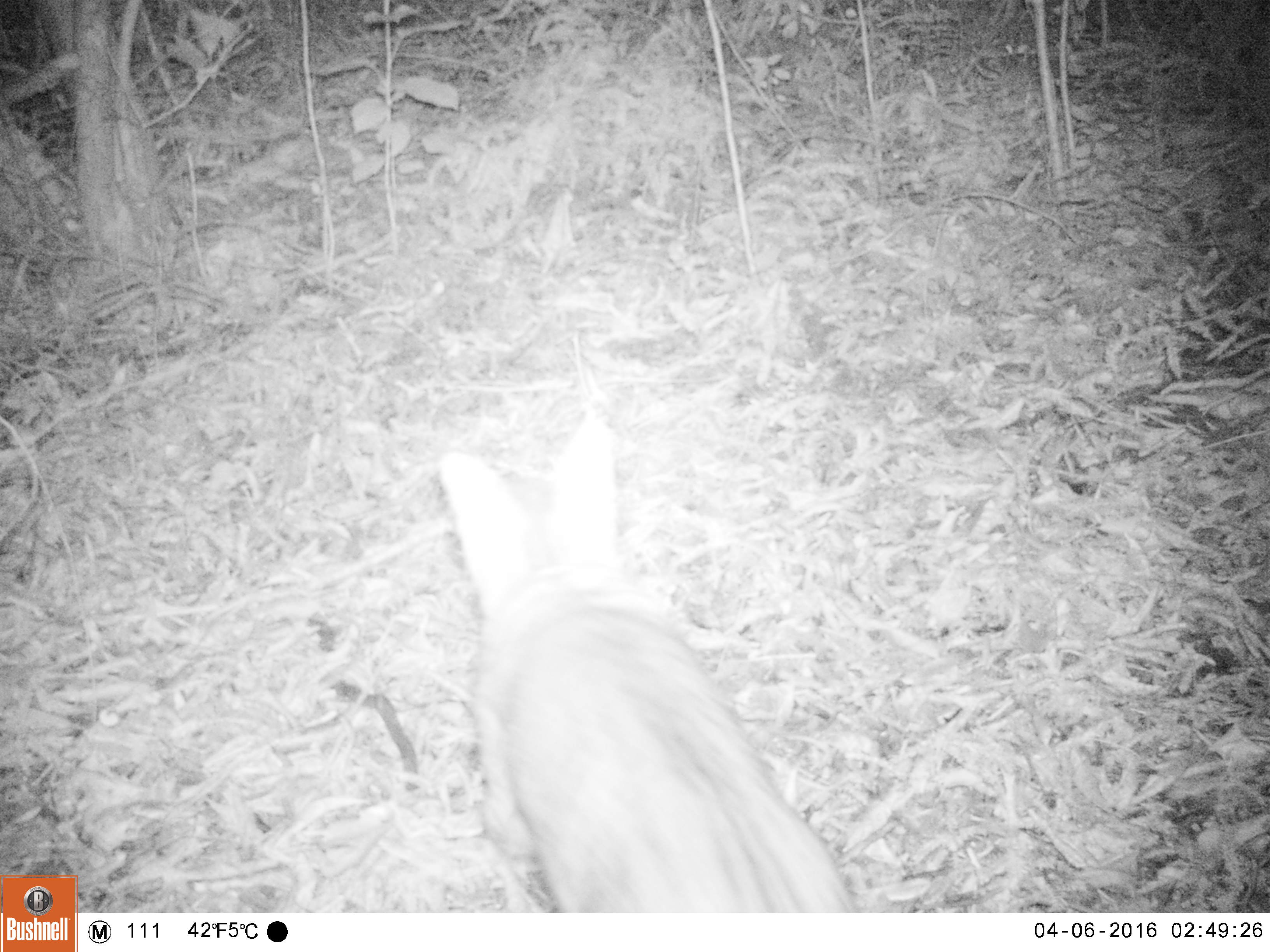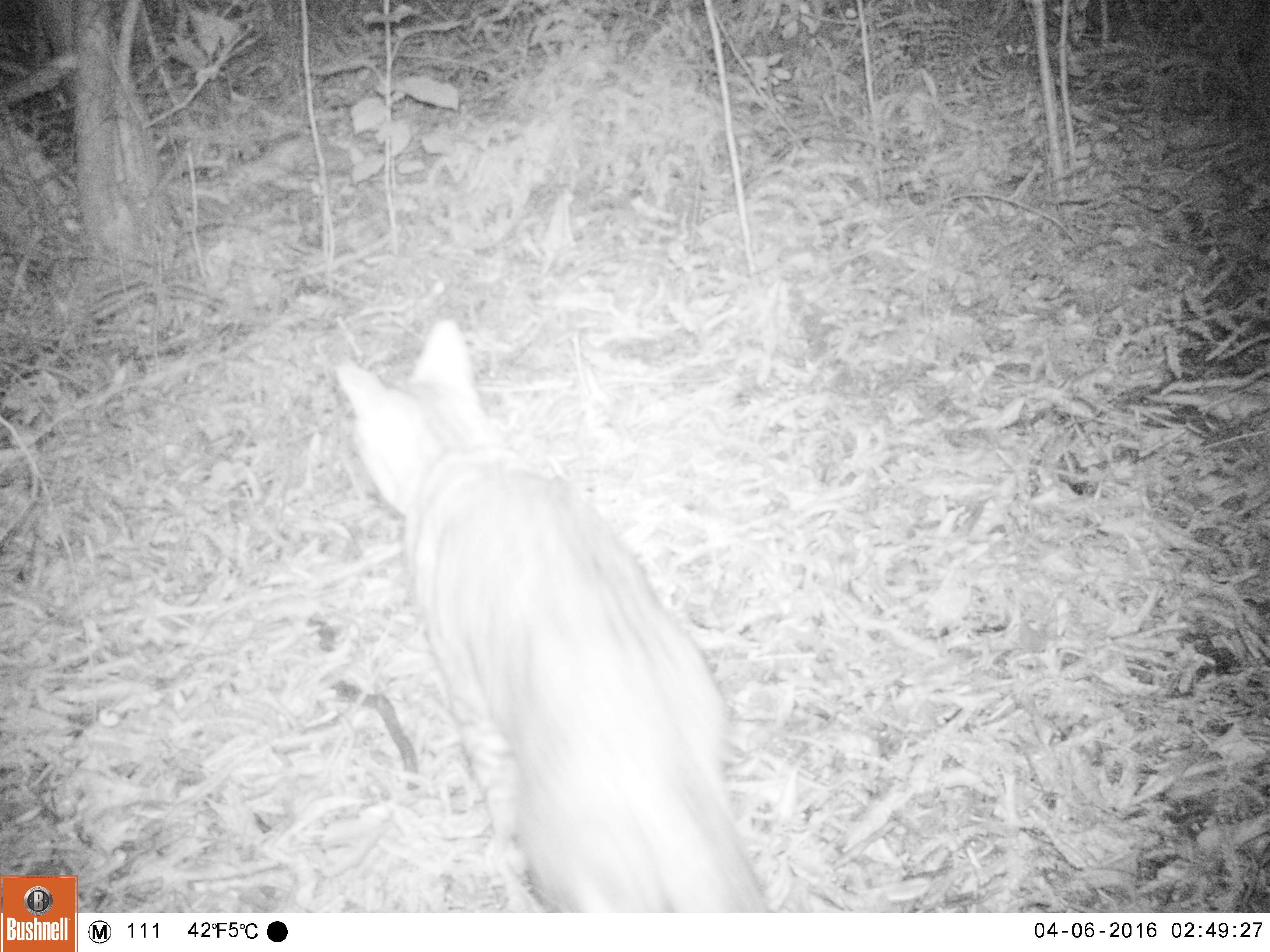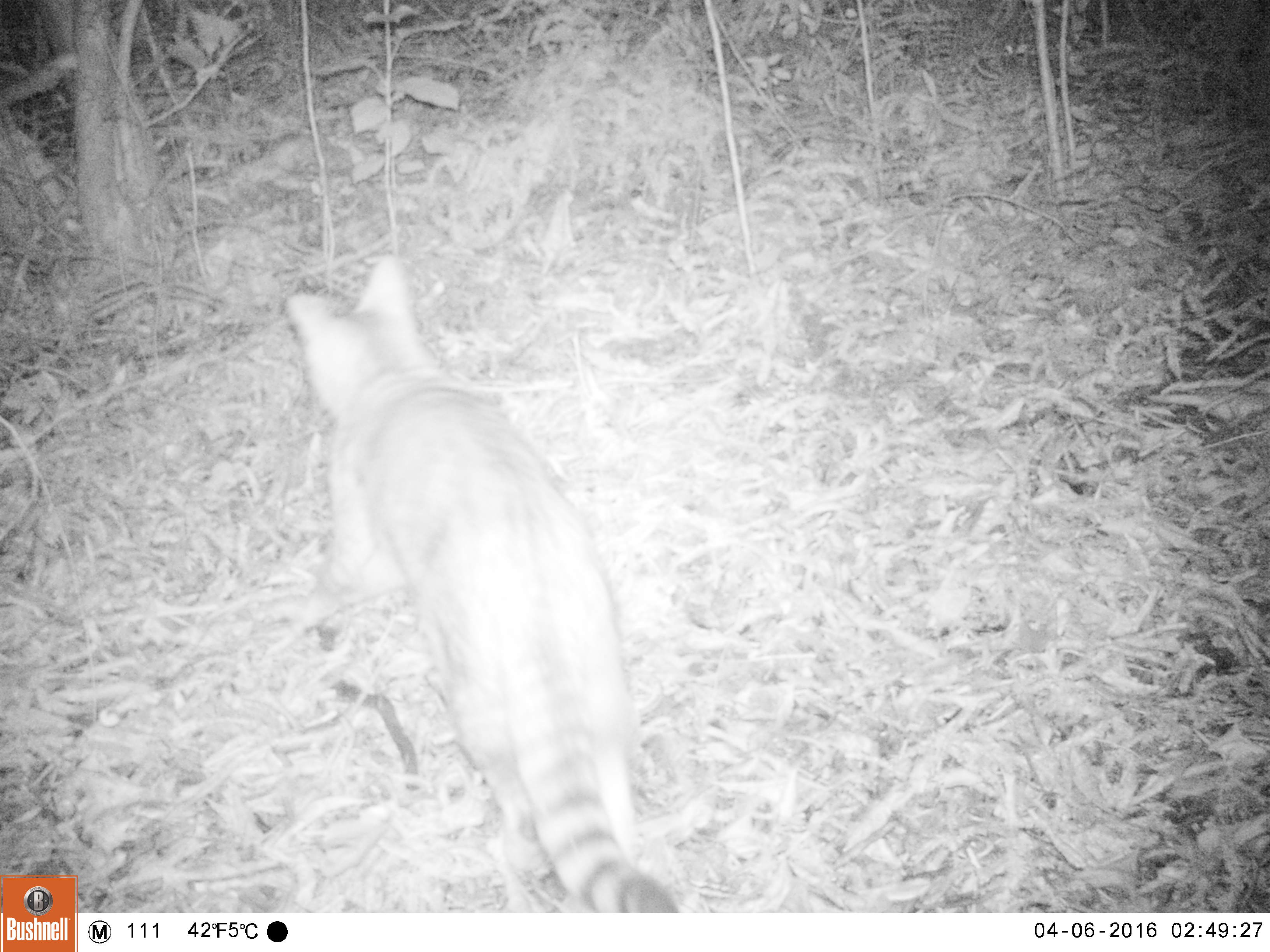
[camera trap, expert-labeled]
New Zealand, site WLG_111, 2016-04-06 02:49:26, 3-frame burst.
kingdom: Animalia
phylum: Chordata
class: Mammalia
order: Carnivora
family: Felidae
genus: Felis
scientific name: Felis catus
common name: domestic cat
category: cat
Cat (domestic cat) (Felis catus).